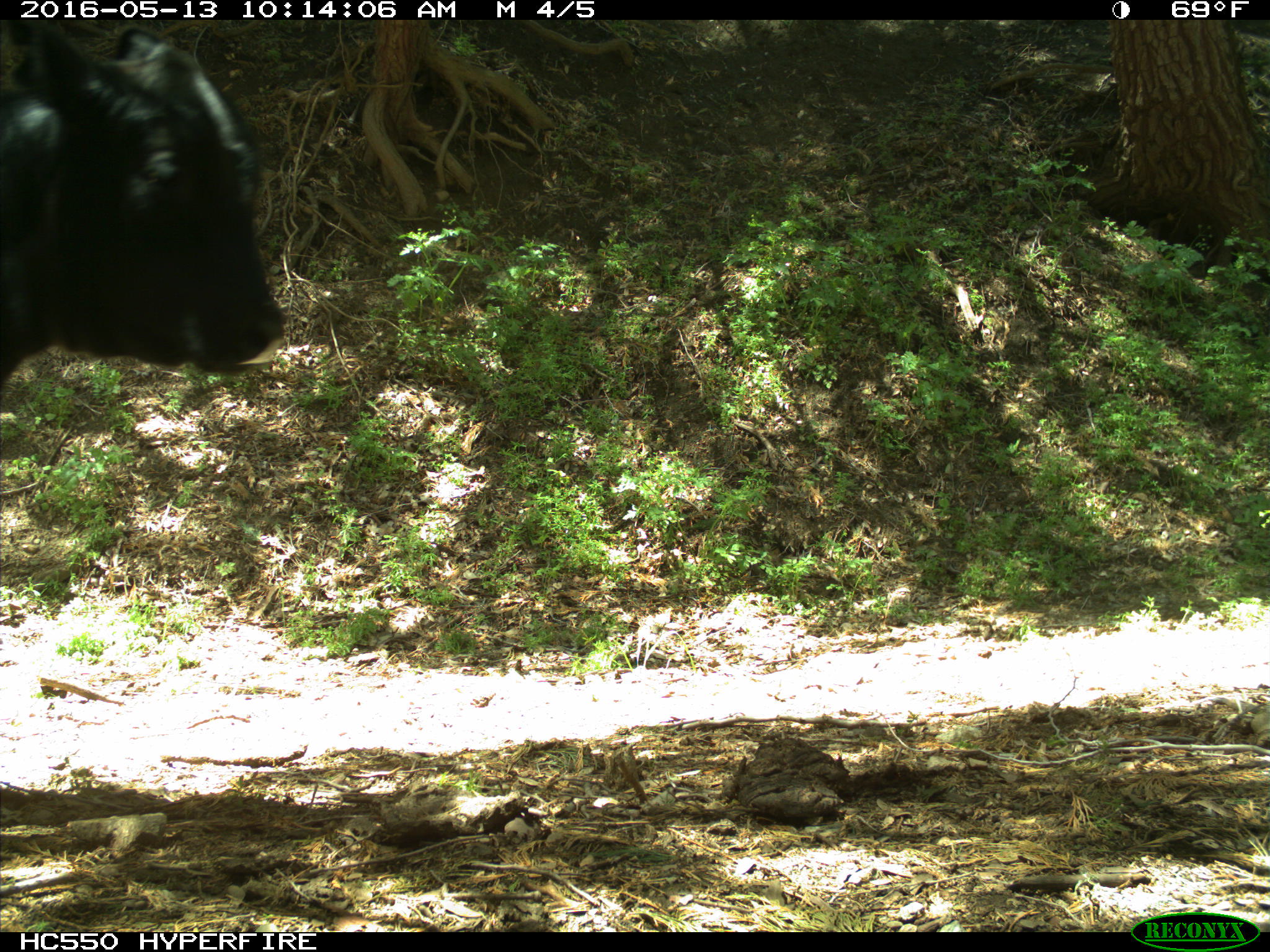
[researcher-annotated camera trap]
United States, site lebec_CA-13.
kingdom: Animalia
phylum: Chordata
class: Mammalia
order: Artiodactyla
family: Bovidae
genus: Bos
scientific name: Bos taurus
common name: domestic cow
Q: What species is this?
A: Bos taurus (domestic cow).